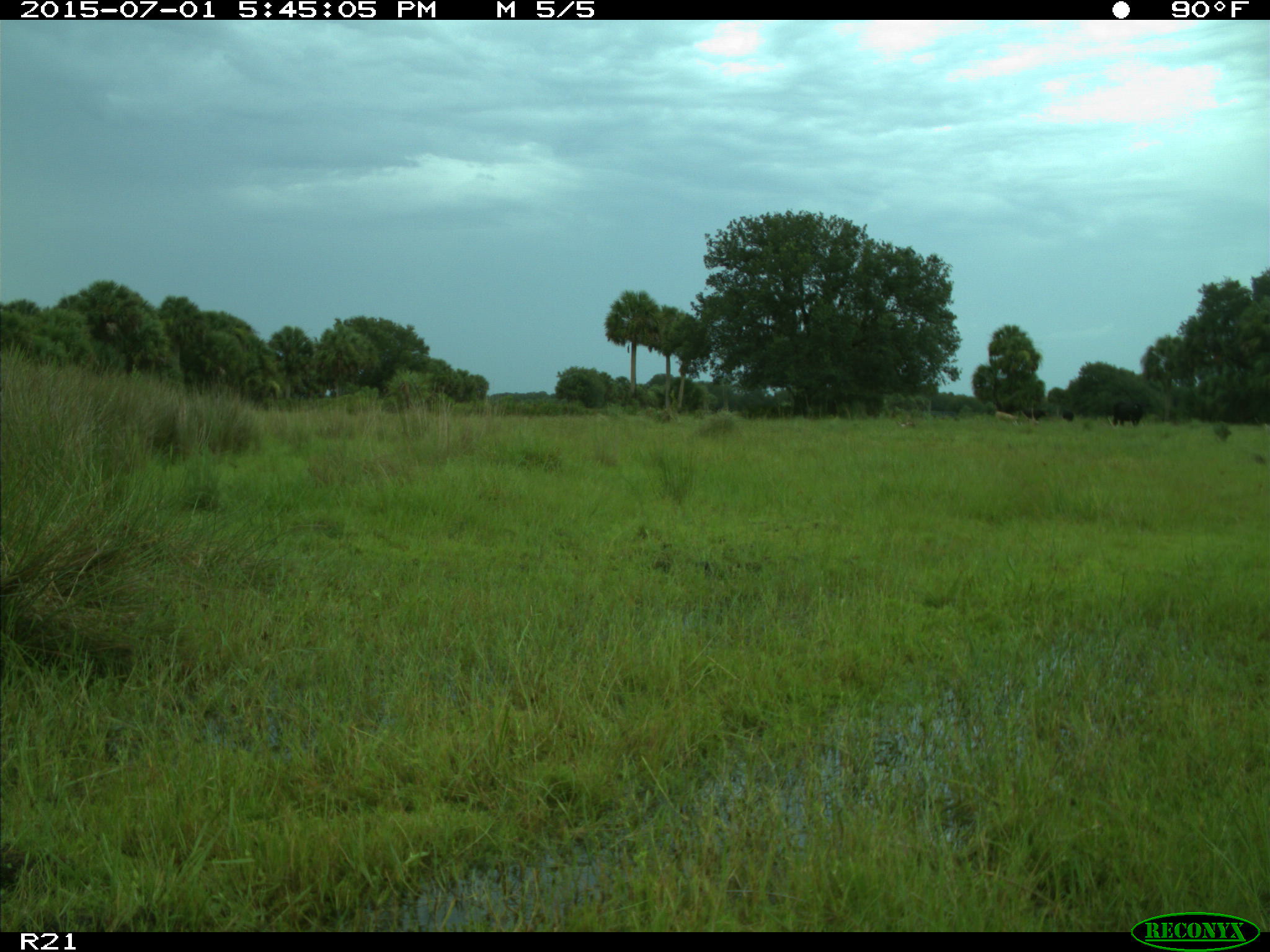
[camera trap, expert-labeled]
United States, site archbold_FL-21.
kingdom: Animalia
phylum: Chordata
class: Mammalia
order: Artiodactyla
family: Bovidae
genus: Bos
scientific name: Bos taurus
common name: domestic cow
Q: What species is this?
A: Bos taurus (domestic cow).